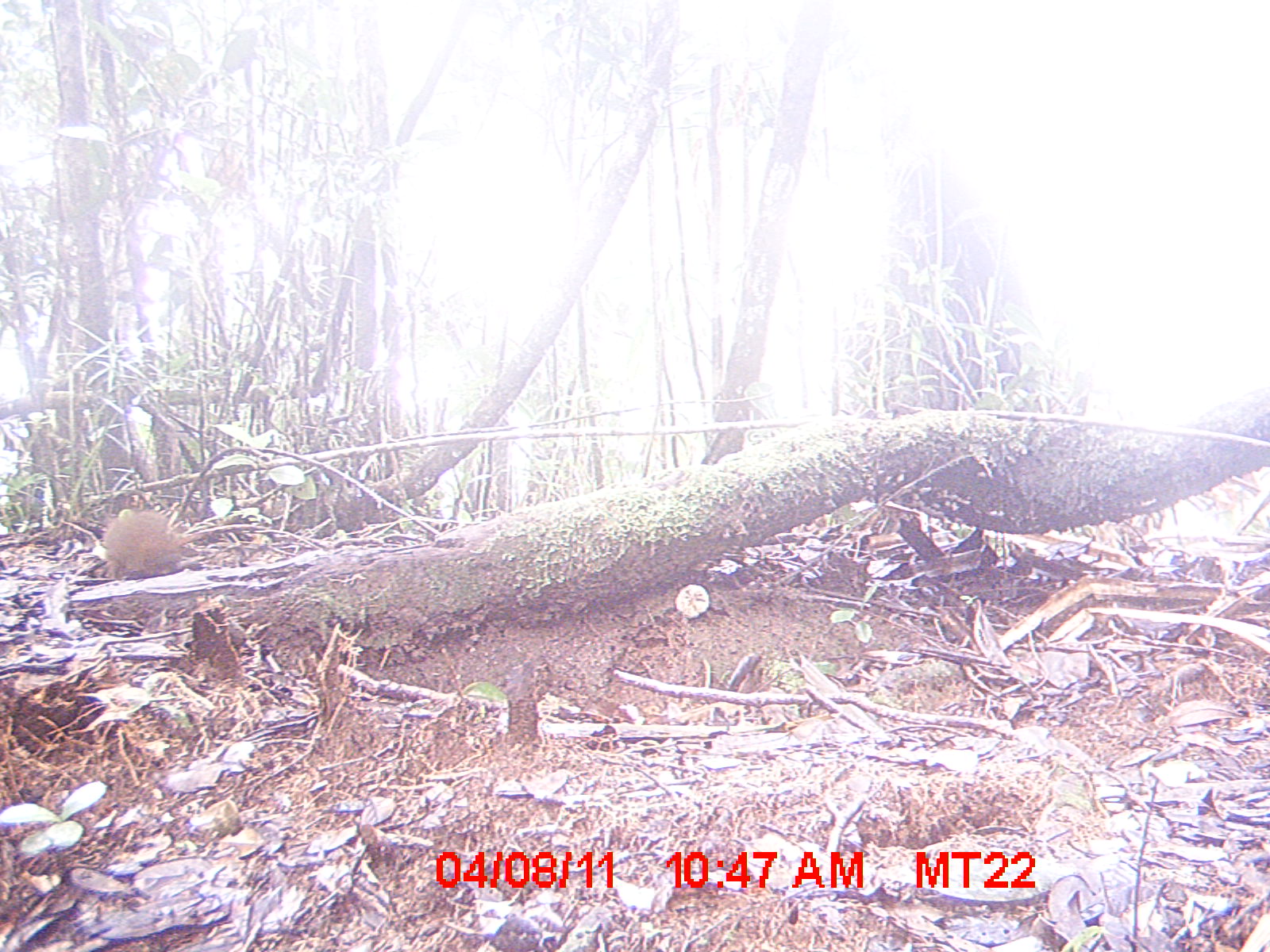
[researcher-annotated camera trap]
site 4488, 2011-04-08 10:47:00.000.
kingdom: Animalia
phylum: Chordata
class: Mammalia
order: Rodentia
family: Nesomyidae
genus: Nesomys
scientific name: Nesomys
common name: nesomys rodents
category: nesomys sp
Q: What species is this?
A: Nesomys sp (nesomys rodents) (Nesomys).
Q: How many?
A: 1.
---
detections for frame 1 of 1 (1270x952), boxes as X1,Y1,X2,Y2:
nesomys sp: 101,508,183,578